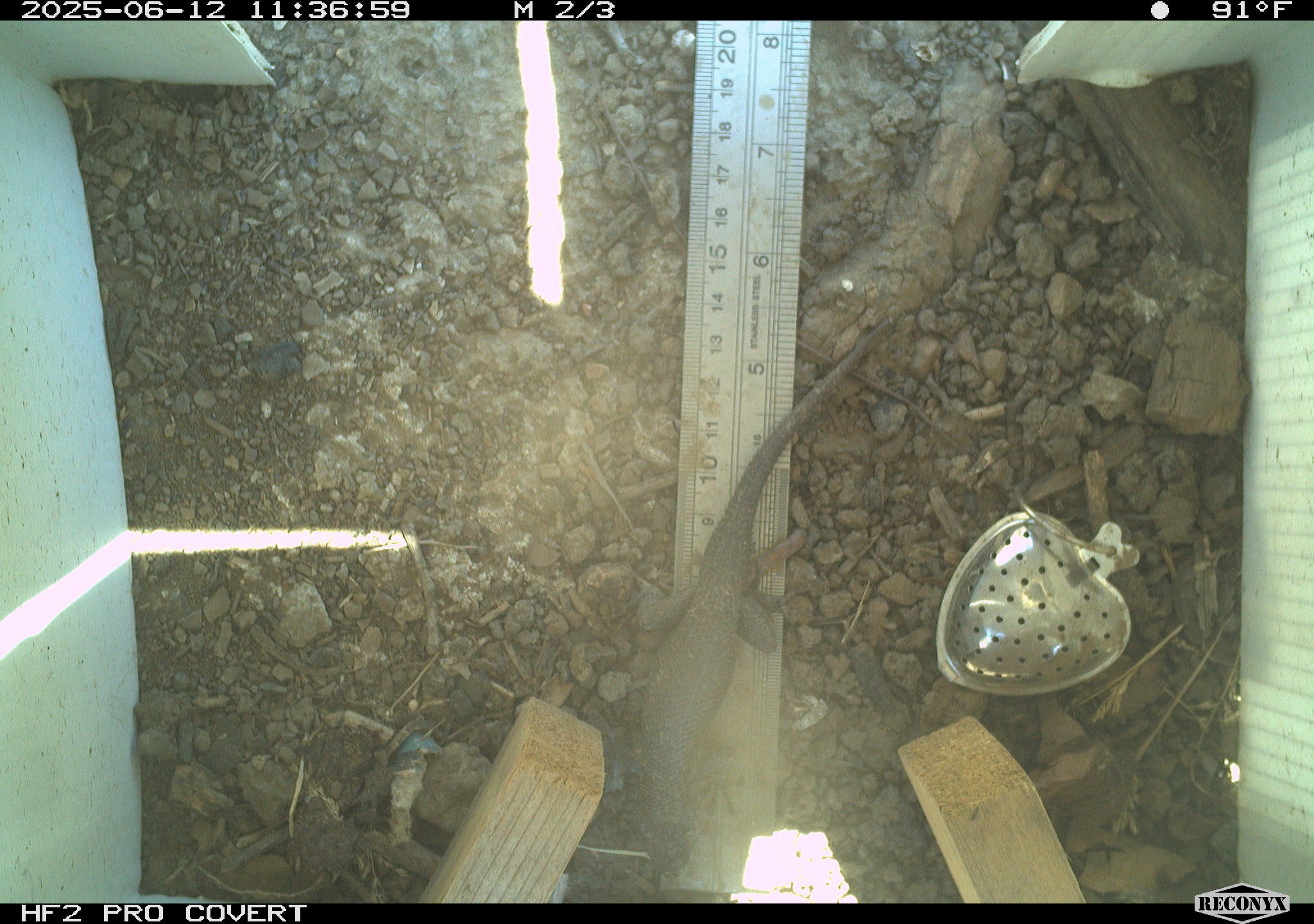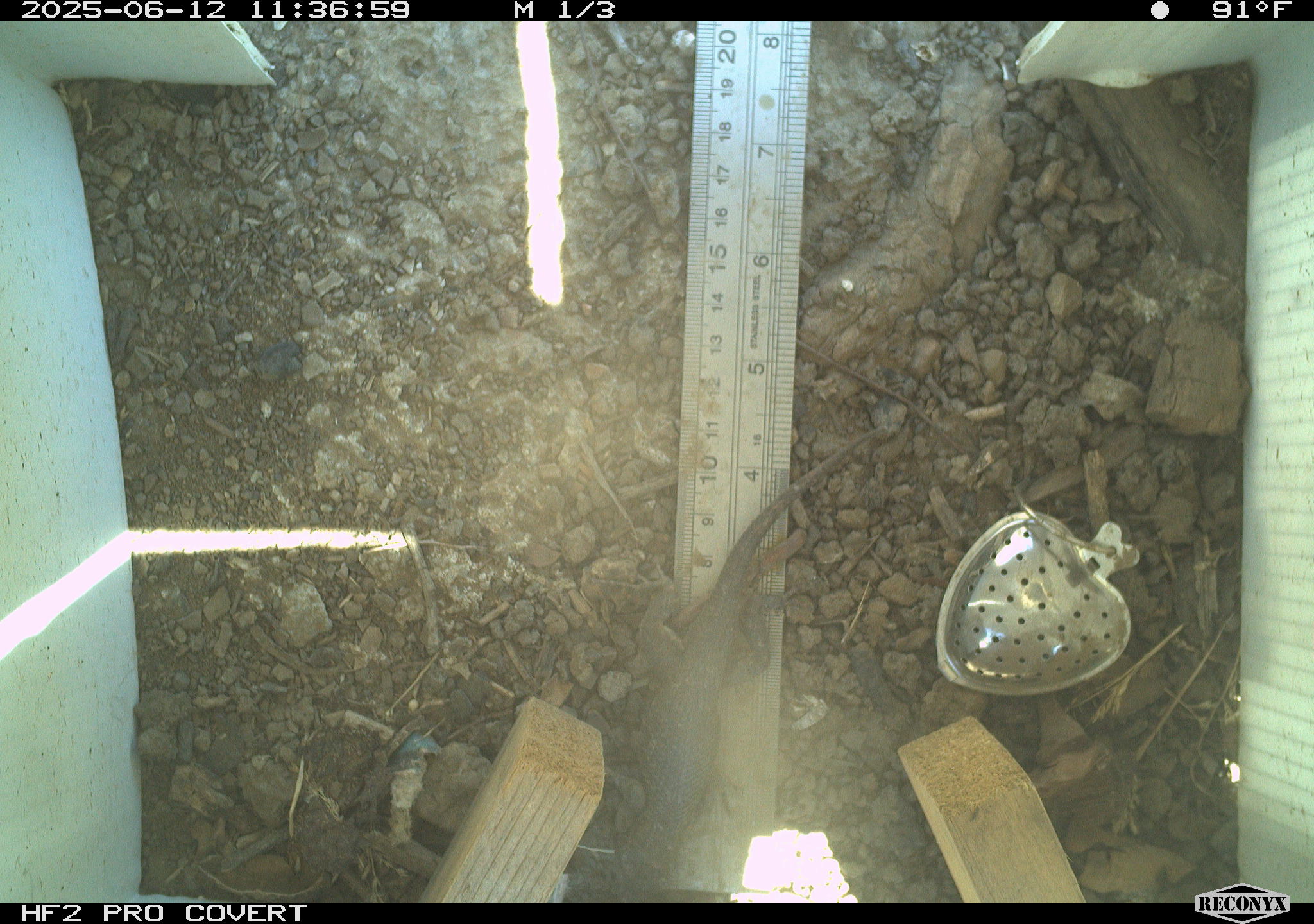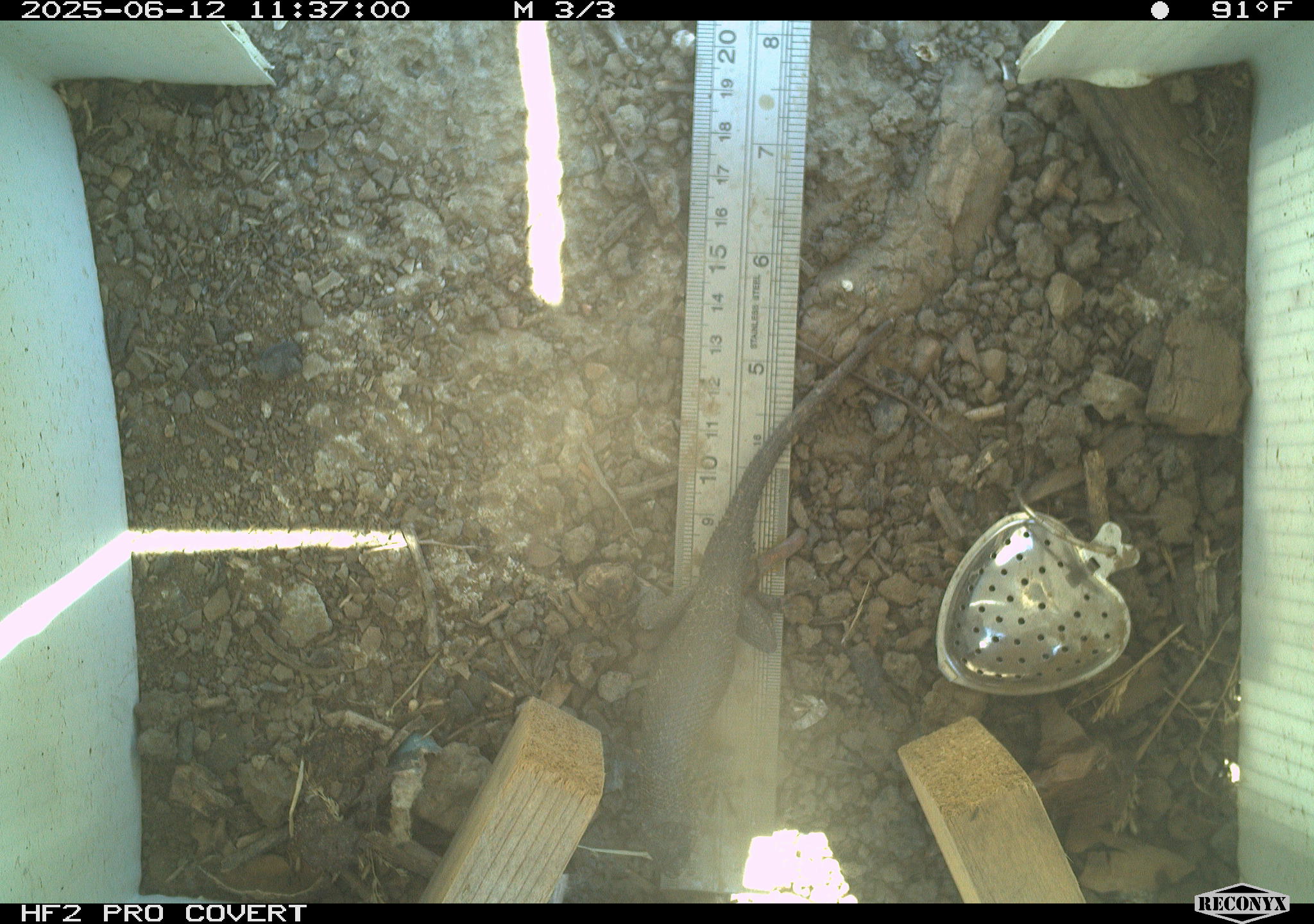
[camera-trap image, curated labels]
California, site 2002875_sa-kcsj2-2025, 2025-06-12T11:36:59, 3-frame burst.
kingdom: Animalia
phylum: Chordata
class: Reptilia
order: Squamata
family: Phrynosomatidae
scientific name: Phrynosomatidae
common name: north american spiny lizards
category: sceloporus/uta species